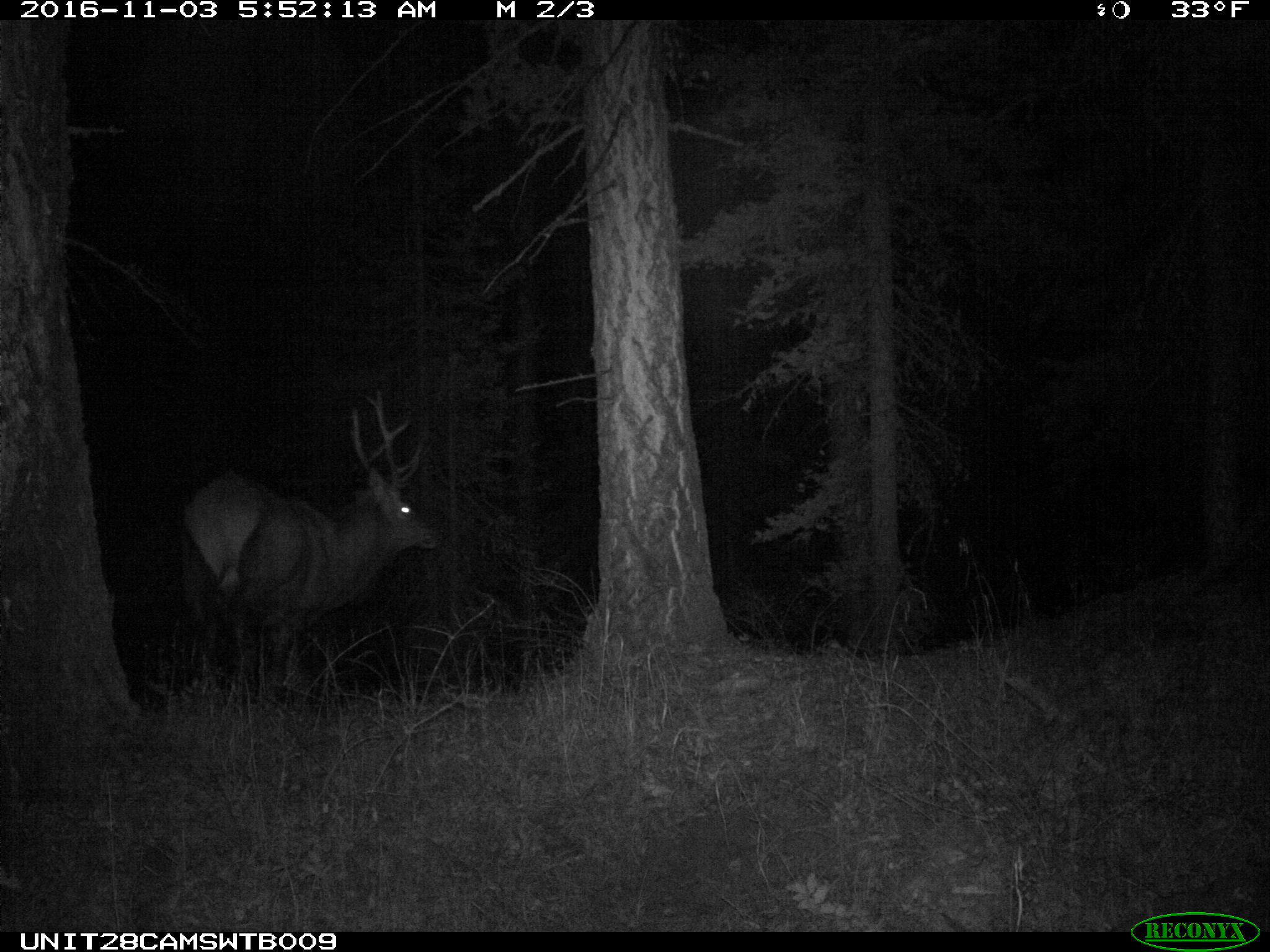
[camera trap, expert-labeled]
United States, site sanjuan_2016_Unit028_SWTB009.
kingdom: Animalia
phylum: Chordata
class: Mammalia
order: Artiodactyla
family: Cervidae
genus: Cervus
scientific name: Cervus elaphus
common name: red deer